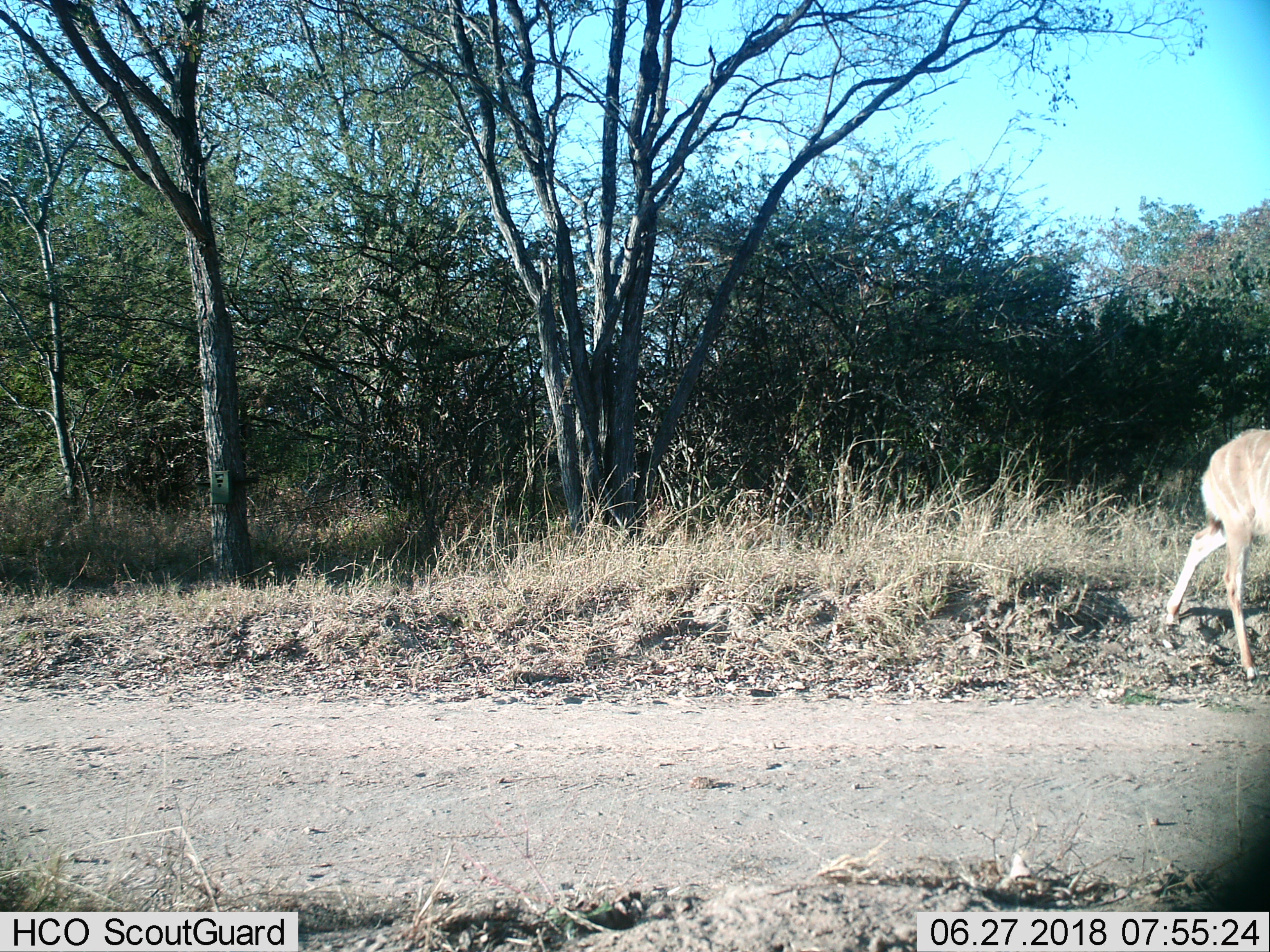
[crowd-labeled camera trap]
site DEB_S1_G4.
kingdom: Animalia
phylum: Chordata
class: Mammalia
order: Artiodactyla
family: Bovidae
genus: Tragelaphus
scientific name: Tragelaphus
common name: kudu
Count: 1.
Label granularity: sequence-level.